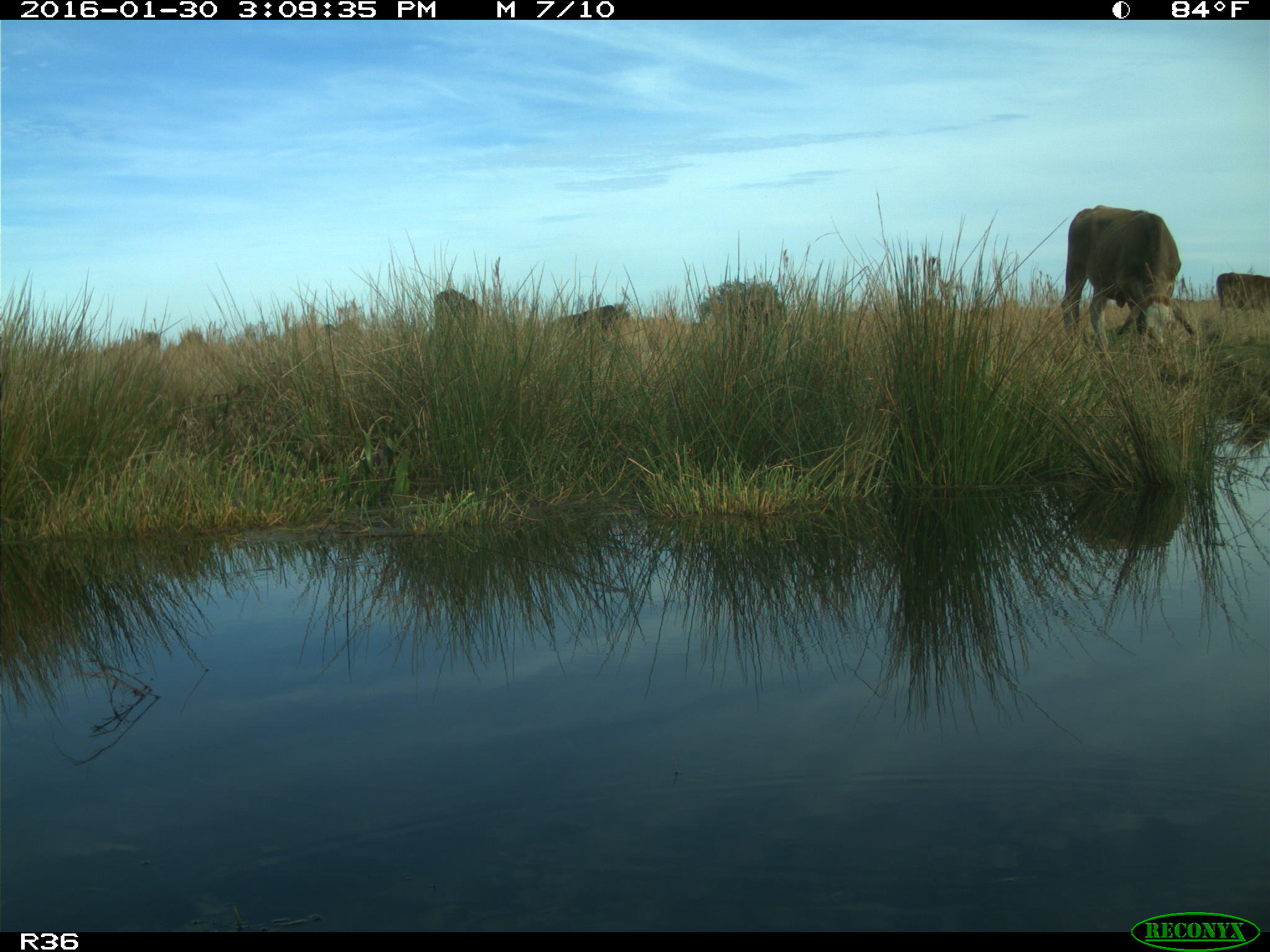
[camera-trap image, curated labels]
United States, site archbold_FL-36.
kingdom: Animalia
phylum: Chordata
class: Mammalia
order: Artiodactyla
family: Bovidae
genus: Bos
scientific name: Bos taurus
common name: domestic cow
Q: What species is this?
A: Bos taurus (domestic cow).